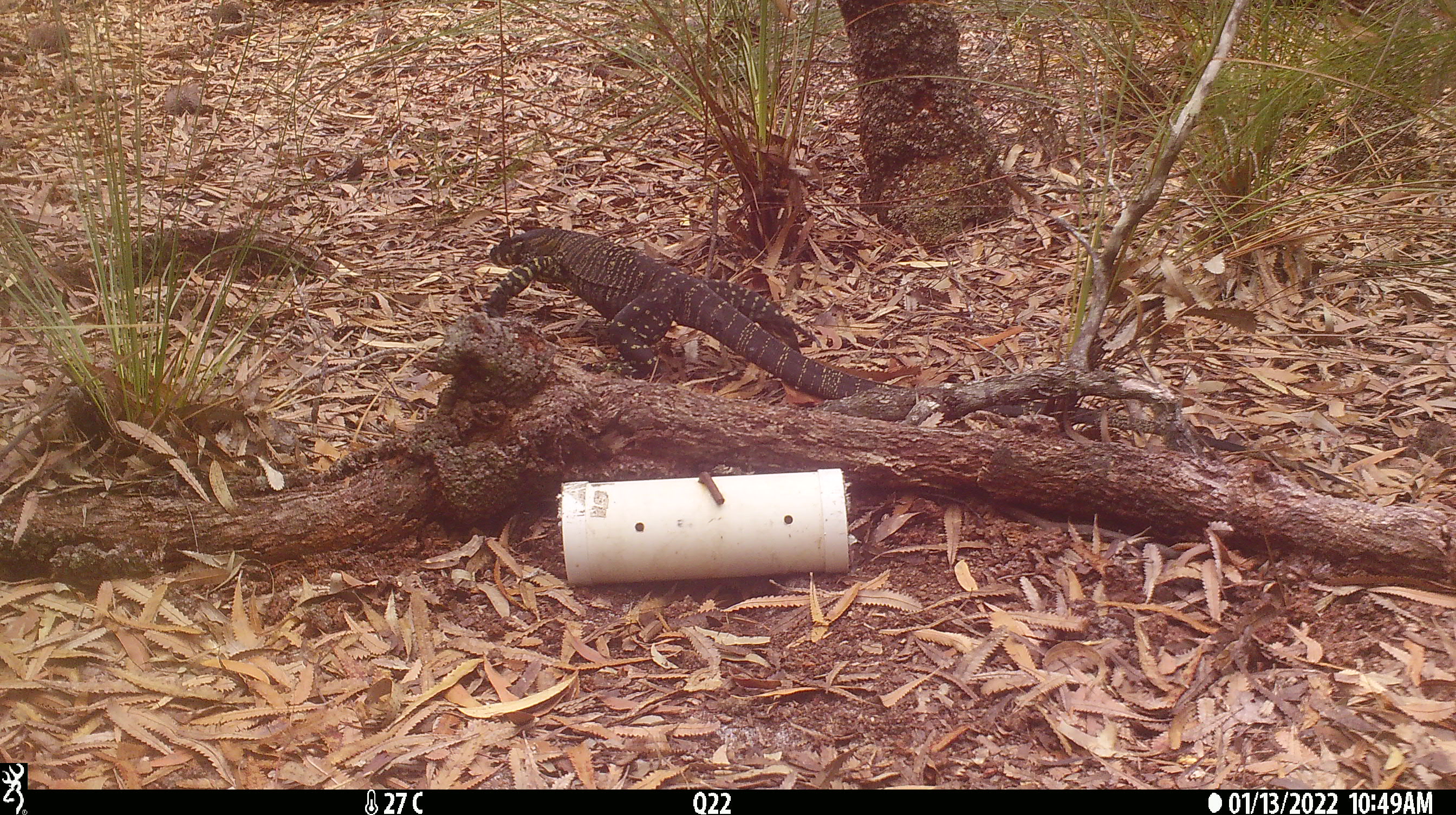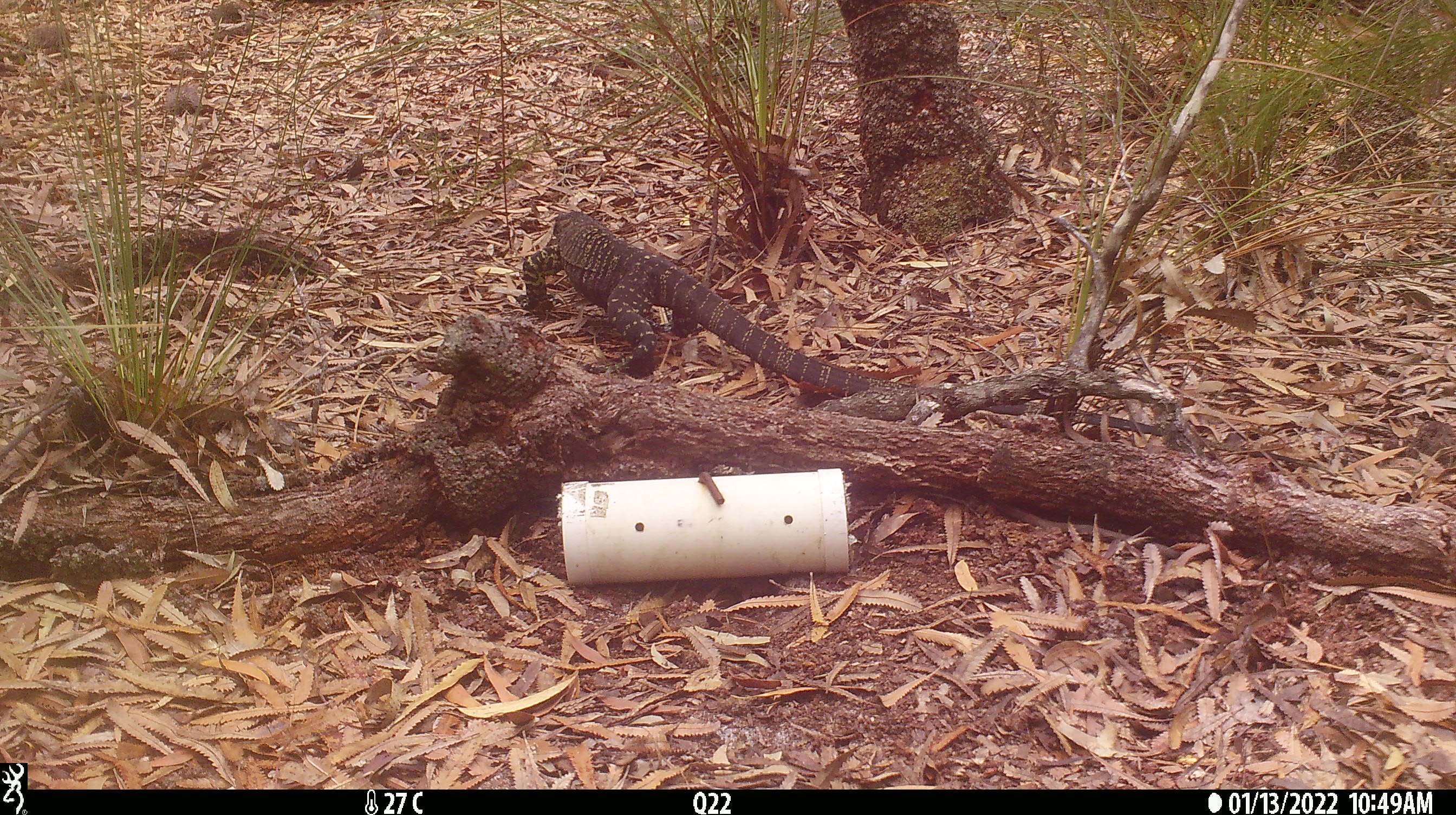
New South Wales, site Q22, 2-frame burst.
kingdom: Animalia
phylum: Chordata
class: Reptilia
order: Squamata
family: Varanidae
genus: Varanus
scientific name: Varanus varius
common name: lace monitor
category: goanna